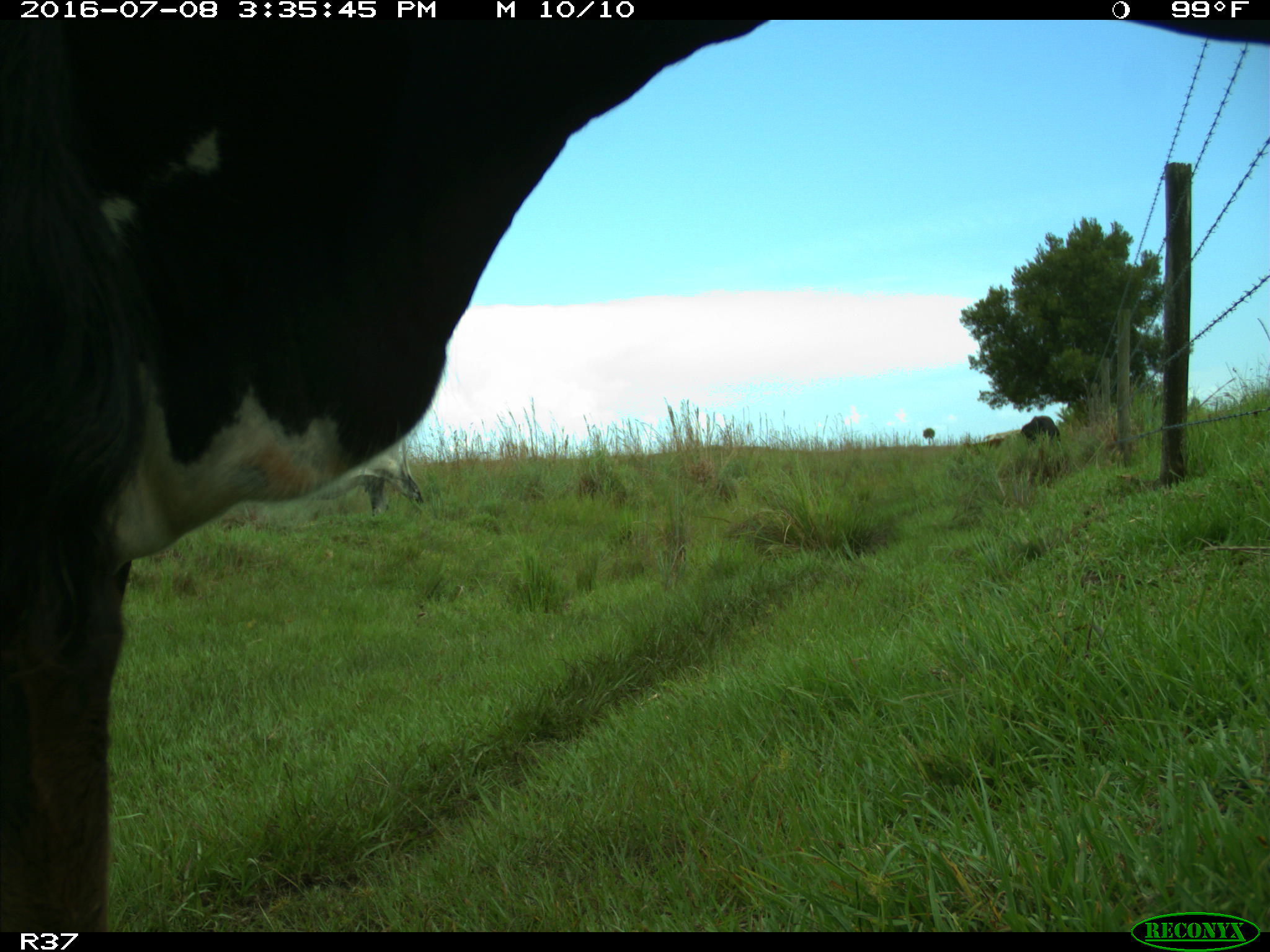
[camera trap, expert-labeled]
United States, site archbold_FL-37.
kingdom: Animalia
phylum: Chordata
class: Mammalia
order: Artiodactyla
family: Bovidae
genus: Bos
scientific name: Bos taurus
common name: domestic cow